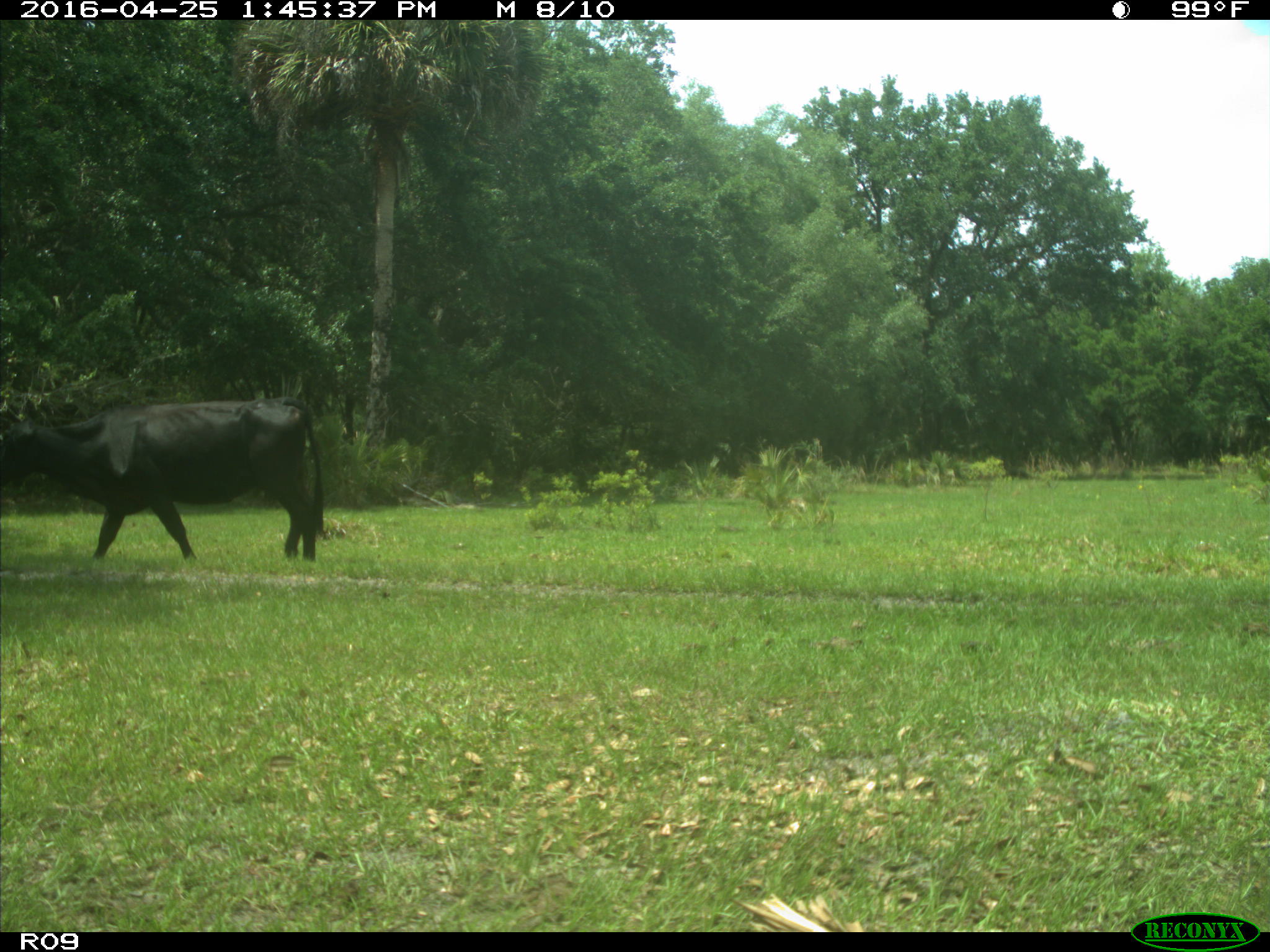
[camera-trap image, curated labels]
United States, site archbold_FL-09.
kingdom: Animalia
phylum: Chordata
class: Mammalia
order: Artiodactyla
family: Bovidae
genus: Bos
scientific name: Bos taurus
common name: domestic cow